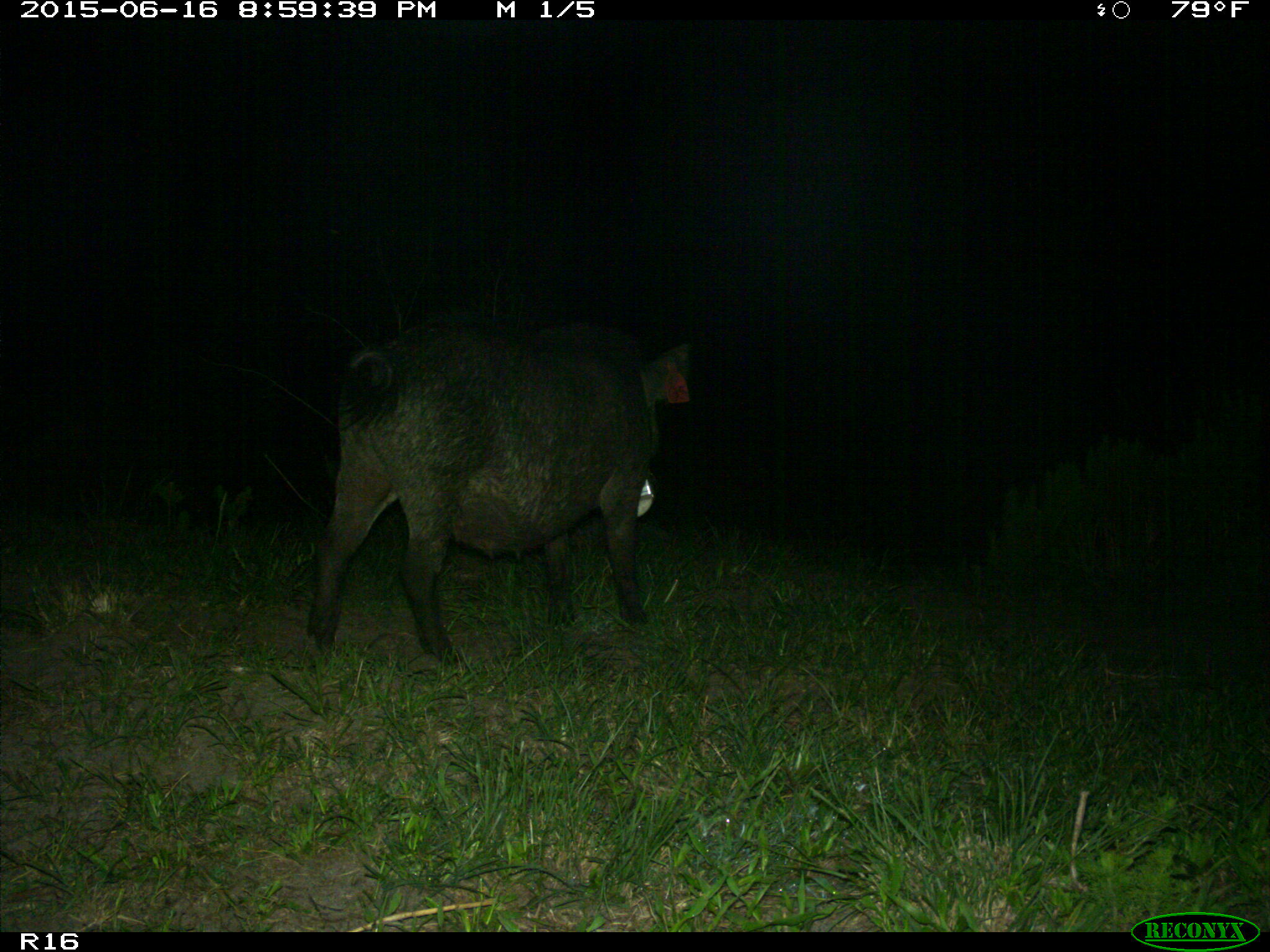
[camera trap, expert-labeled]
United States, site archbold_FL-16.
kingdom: Animalia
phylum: Chordata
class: Mammalia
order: Artiodactyla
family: Suidae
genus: Sus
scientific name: Sus scrofa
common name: wild boar